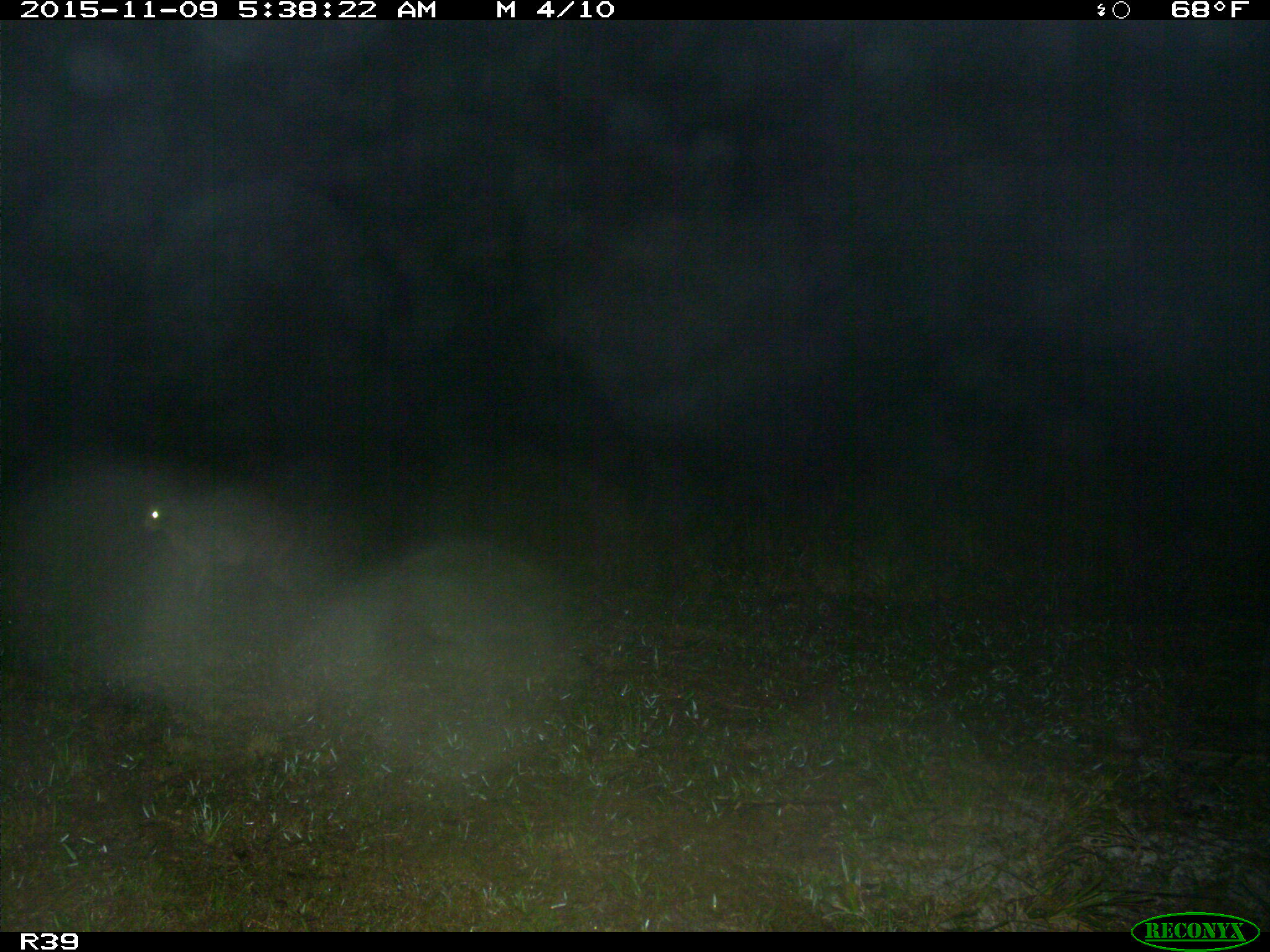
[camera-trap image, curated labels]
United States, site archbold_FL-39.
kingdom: Animalia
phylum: Chordata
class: Mammalia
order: Artiodactyla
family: Cervidae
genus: Odocoileus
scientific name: Odocoileus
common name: deer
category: unidentified deer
Unidentified deer (deer) (Odocoileus).